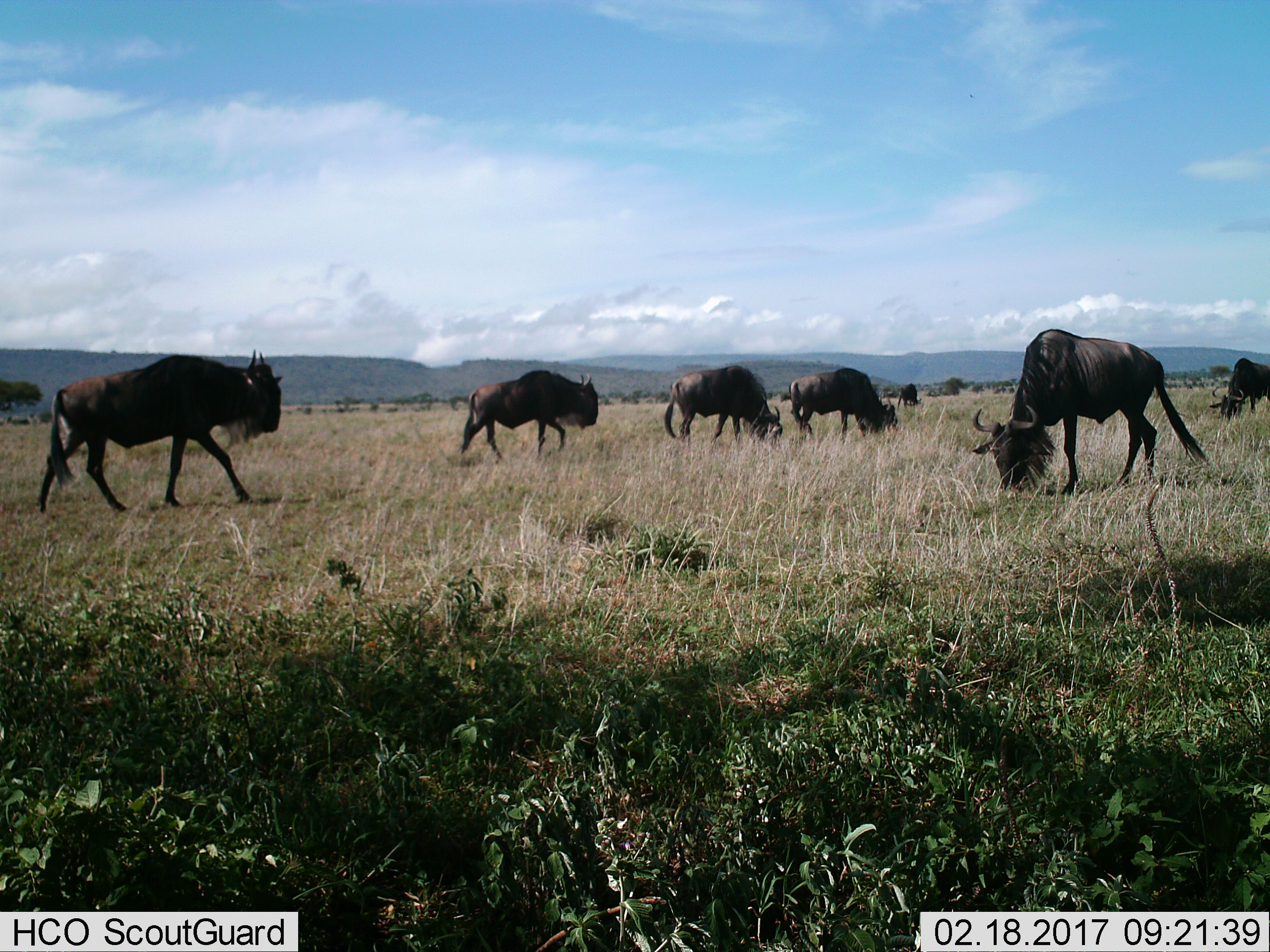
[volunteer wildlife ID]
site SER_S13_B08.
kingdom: Animalia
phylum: Chordata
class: Mammalia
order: Artiodactyla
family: Bovidae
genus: Connochaetes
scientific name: Connochaetes taurinus taurinus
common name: blue wildebeest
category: wildebeestblue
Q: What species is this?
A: Wildebeestblue (blue wildebeest) (Connochaetes taurinus taurinus).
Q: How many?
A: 7.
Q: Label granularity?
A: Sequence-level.